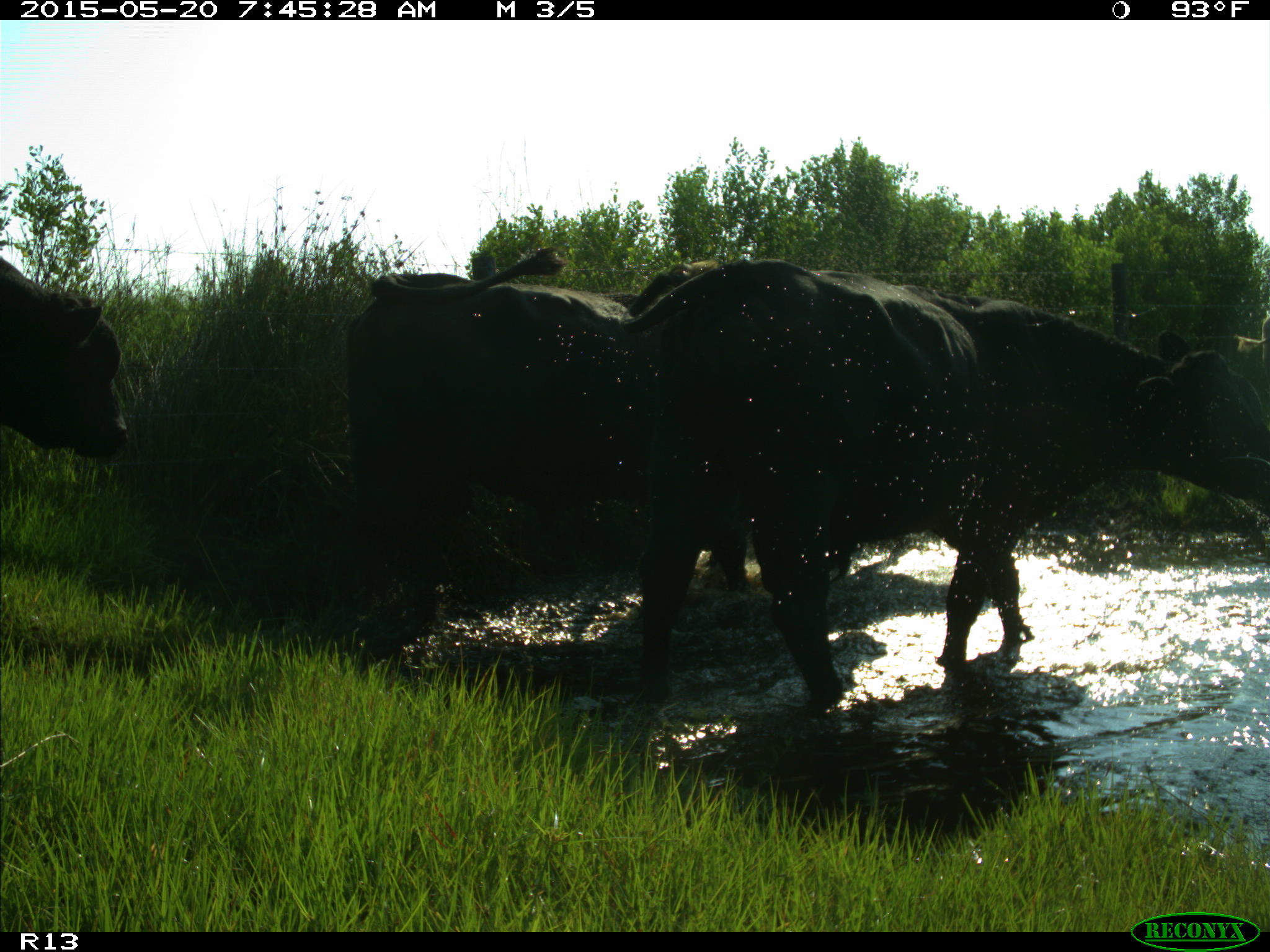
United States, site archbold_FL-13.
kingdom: Animalia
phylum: Chordata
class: Mammalia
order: Artiodactyla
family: Bovidae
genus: Bos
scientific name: Bos taurus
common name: domestic cow